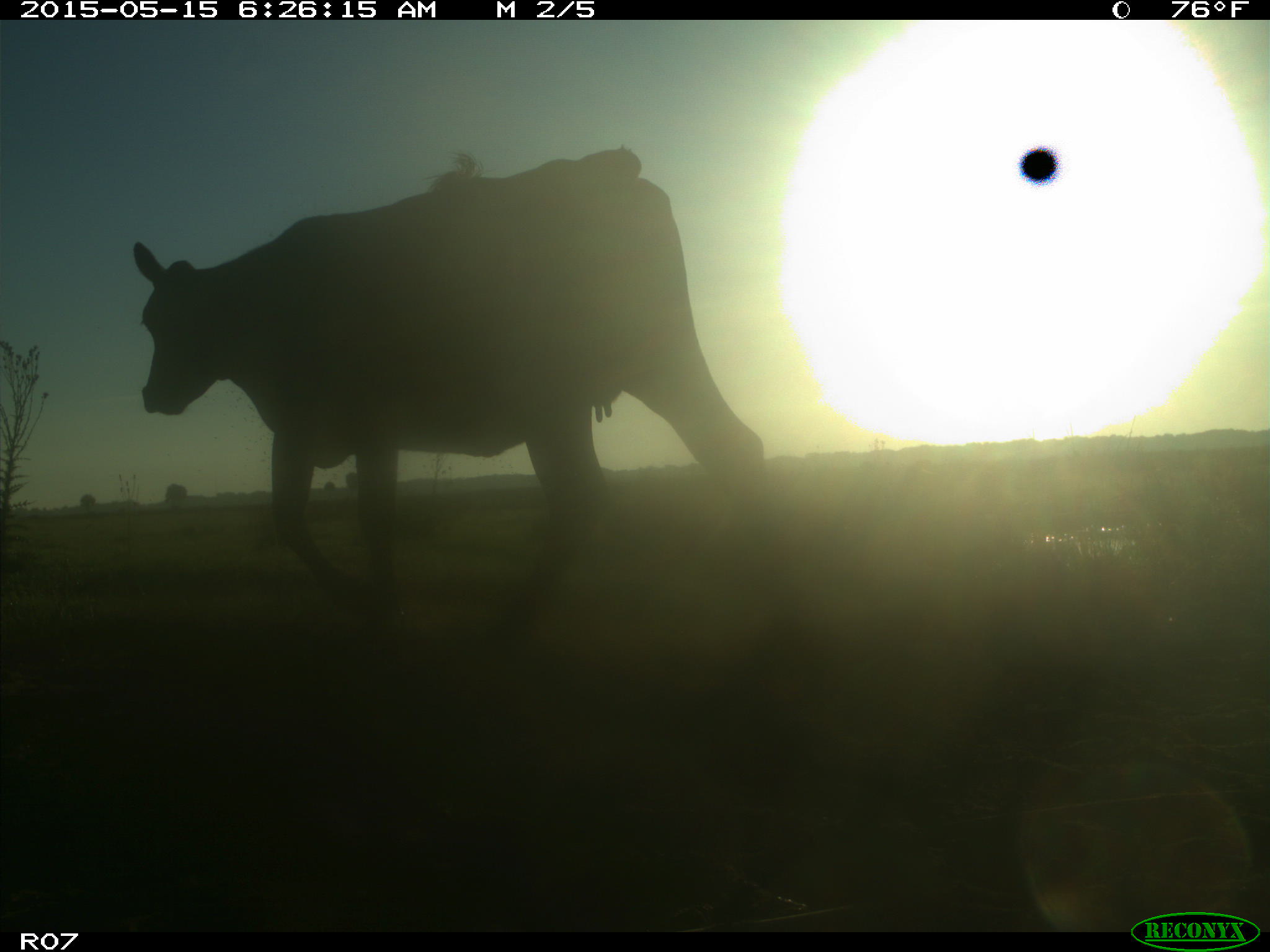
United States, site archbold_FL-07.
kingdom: Animalia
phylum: Chordata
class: Mammalia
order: Artiodactyla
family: Bovidae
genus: Bos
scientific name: Bos taurus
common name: domestic cow